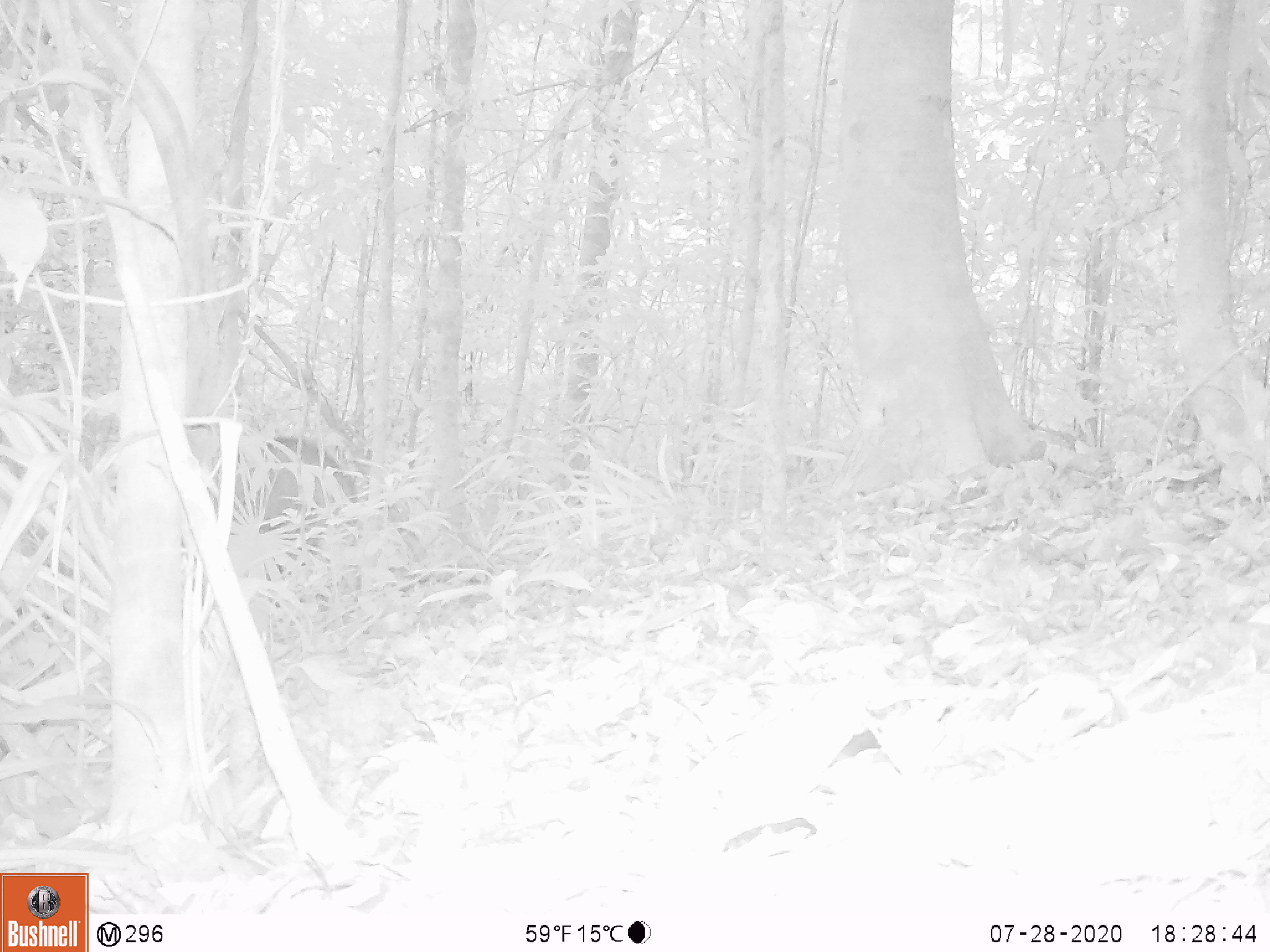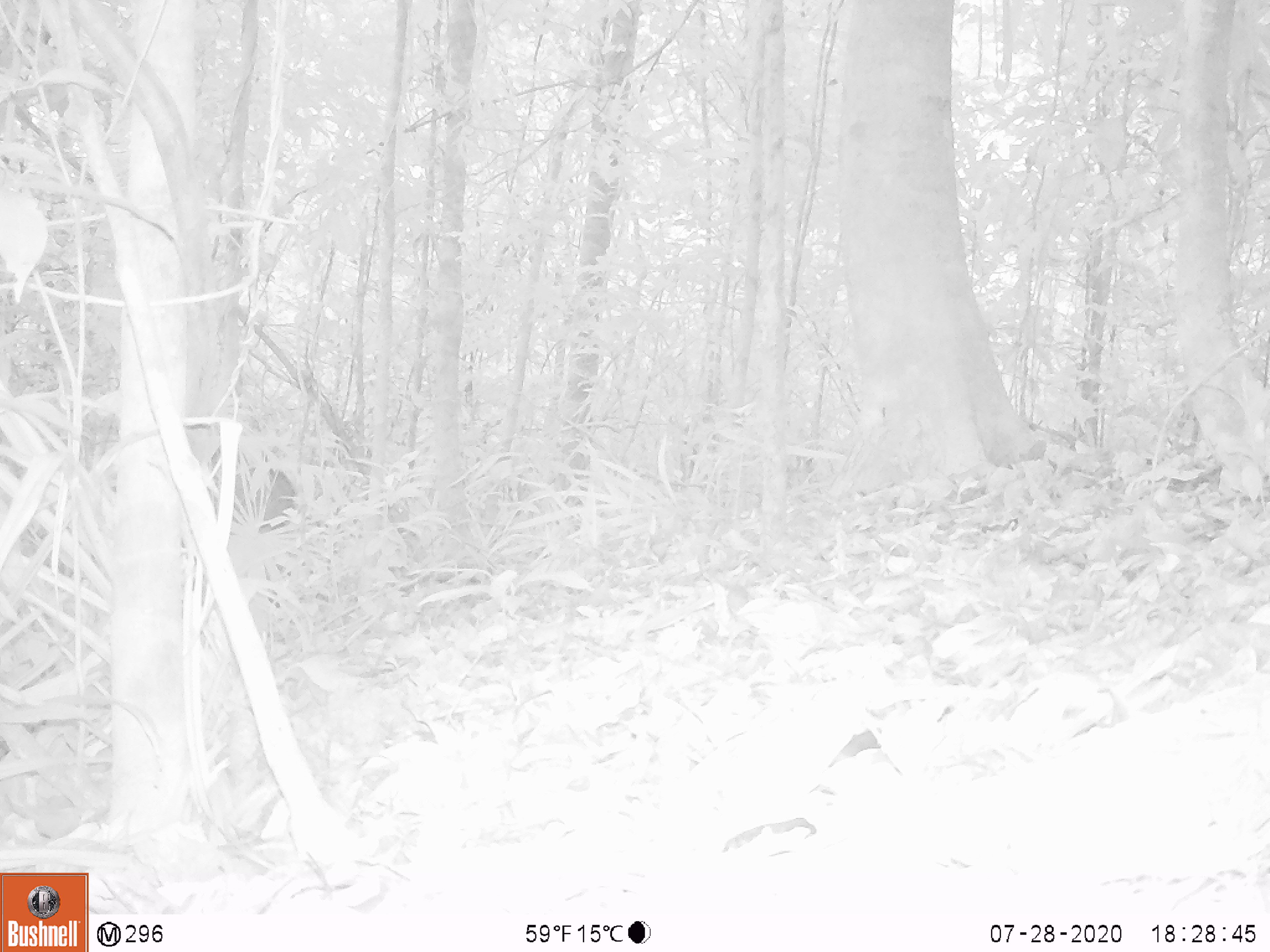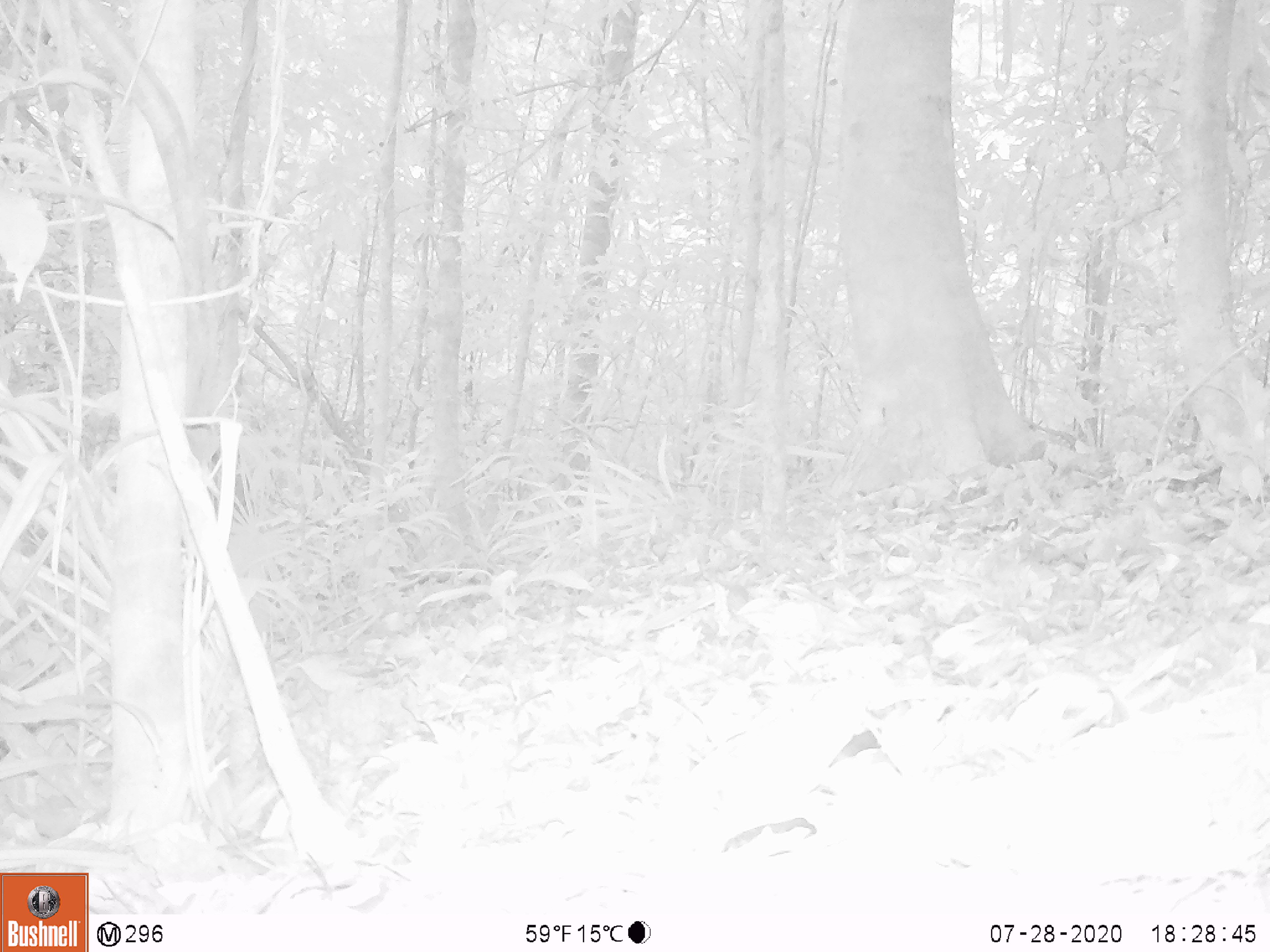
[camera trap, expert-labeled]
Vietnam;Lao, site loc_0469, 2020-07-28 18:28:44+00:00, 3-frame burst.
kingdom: Animalia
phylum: Chordata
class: Mammalia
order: Artiodactyla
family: Suidae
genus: Sus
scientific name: Sus scrofa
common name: eurasian wild pig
Eurasian wild pig (Sus scrofa). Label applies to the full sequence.